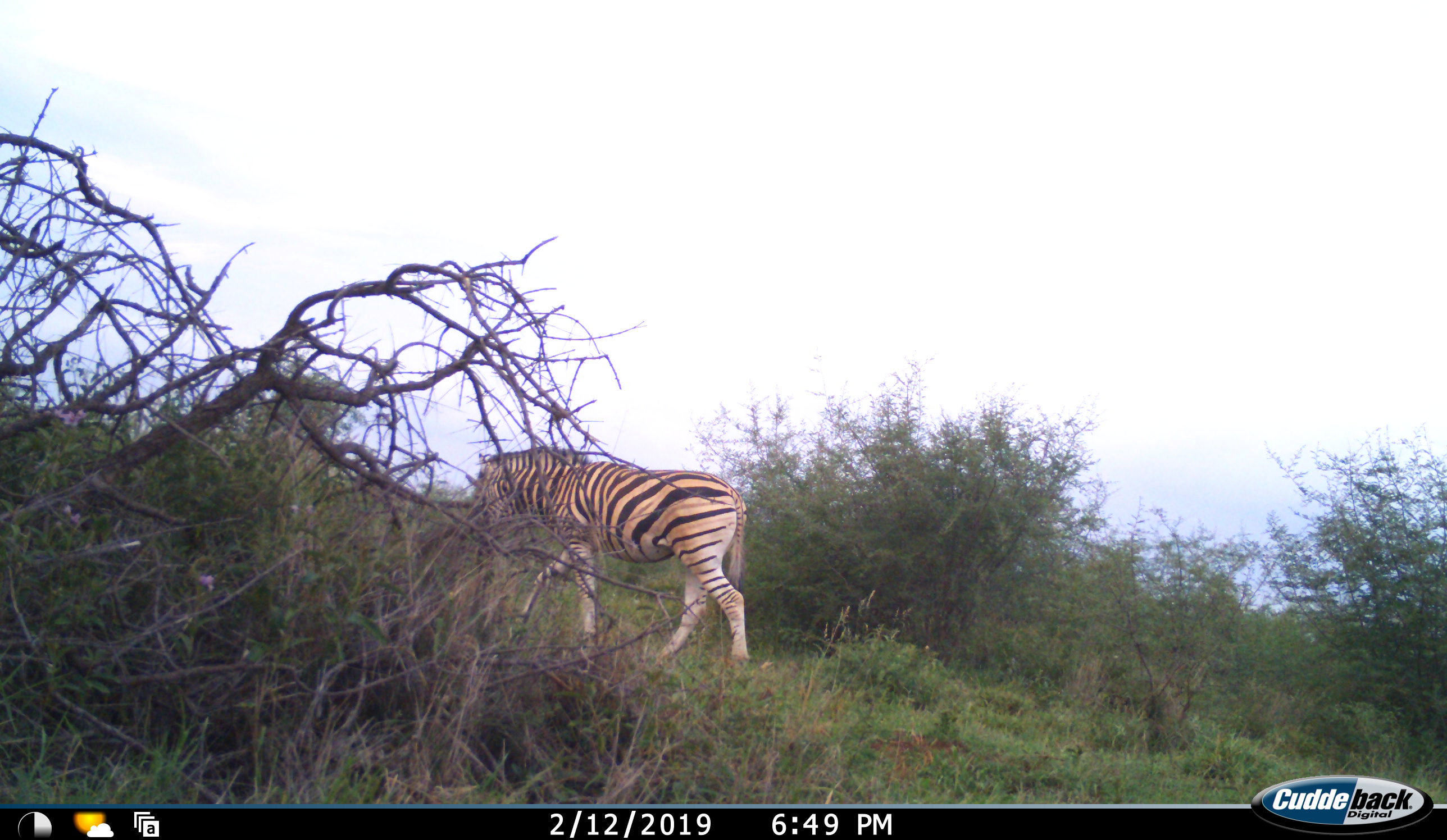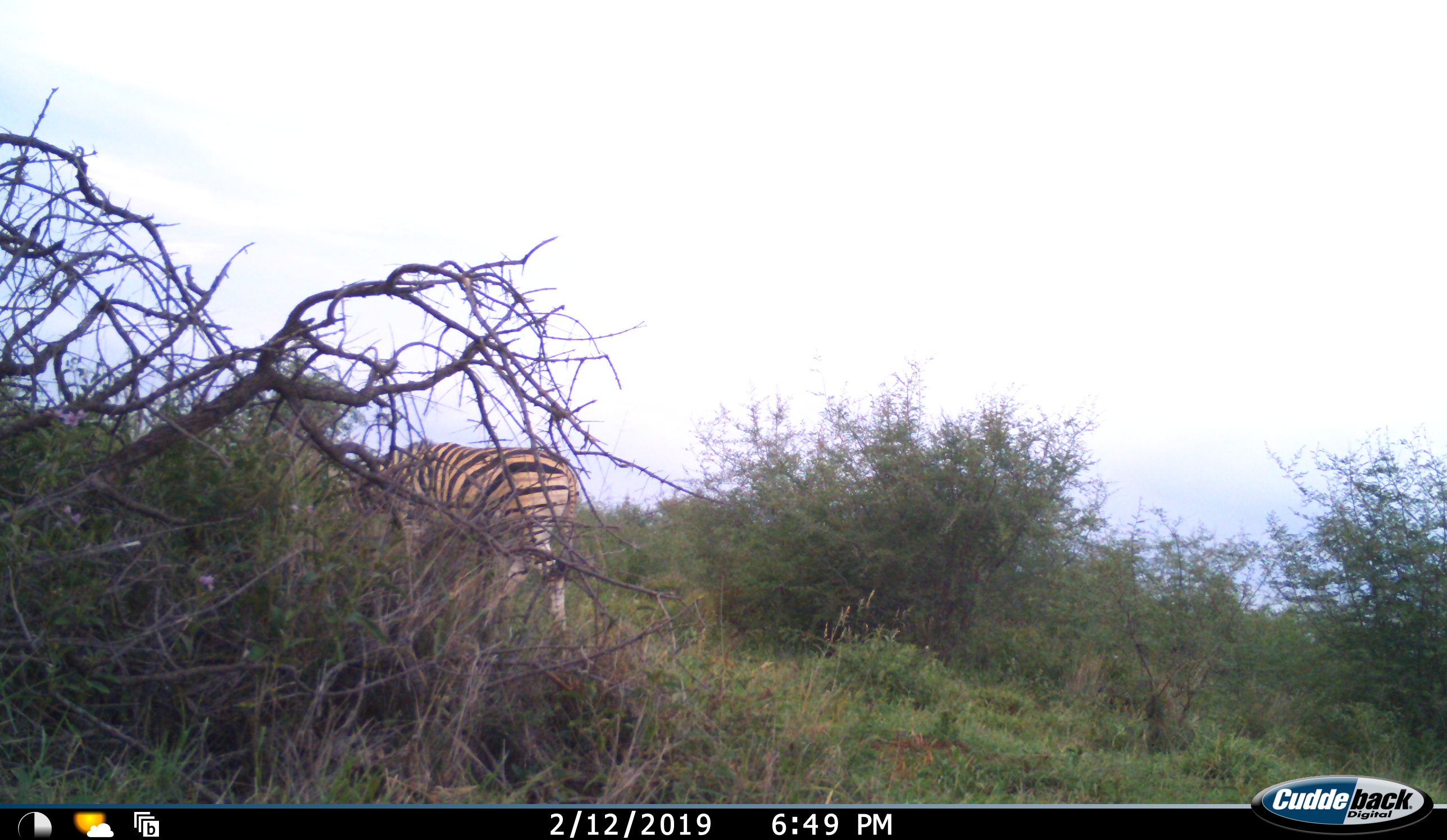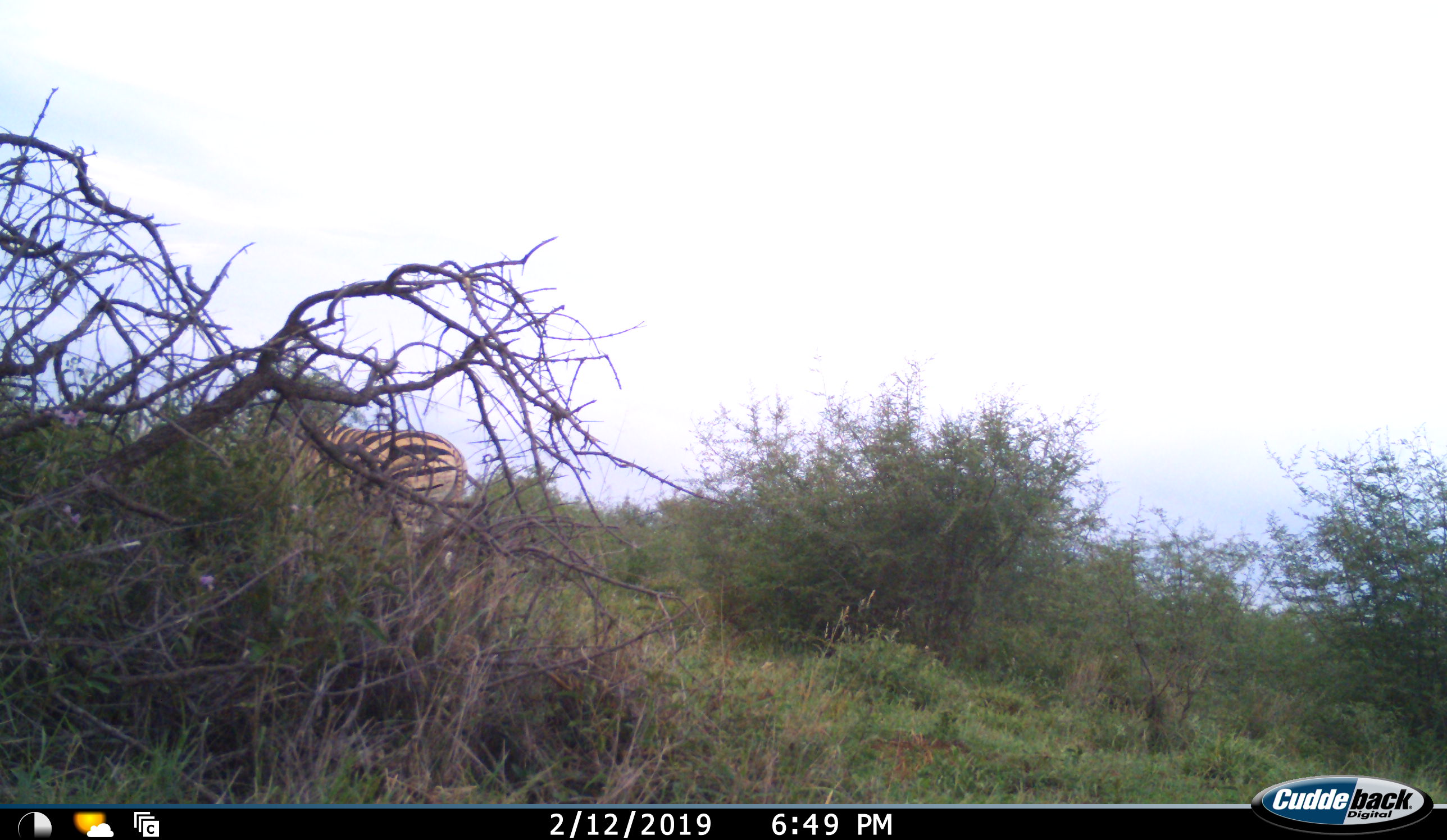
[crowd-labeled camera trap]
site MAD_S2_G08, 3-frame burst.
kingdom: Animalia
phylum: Chordata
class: Mammalia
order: Perissodactyla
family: Equidae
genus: Equus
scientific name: Equus quagga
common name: plains zebra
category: zebraplains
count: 1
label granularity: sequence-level